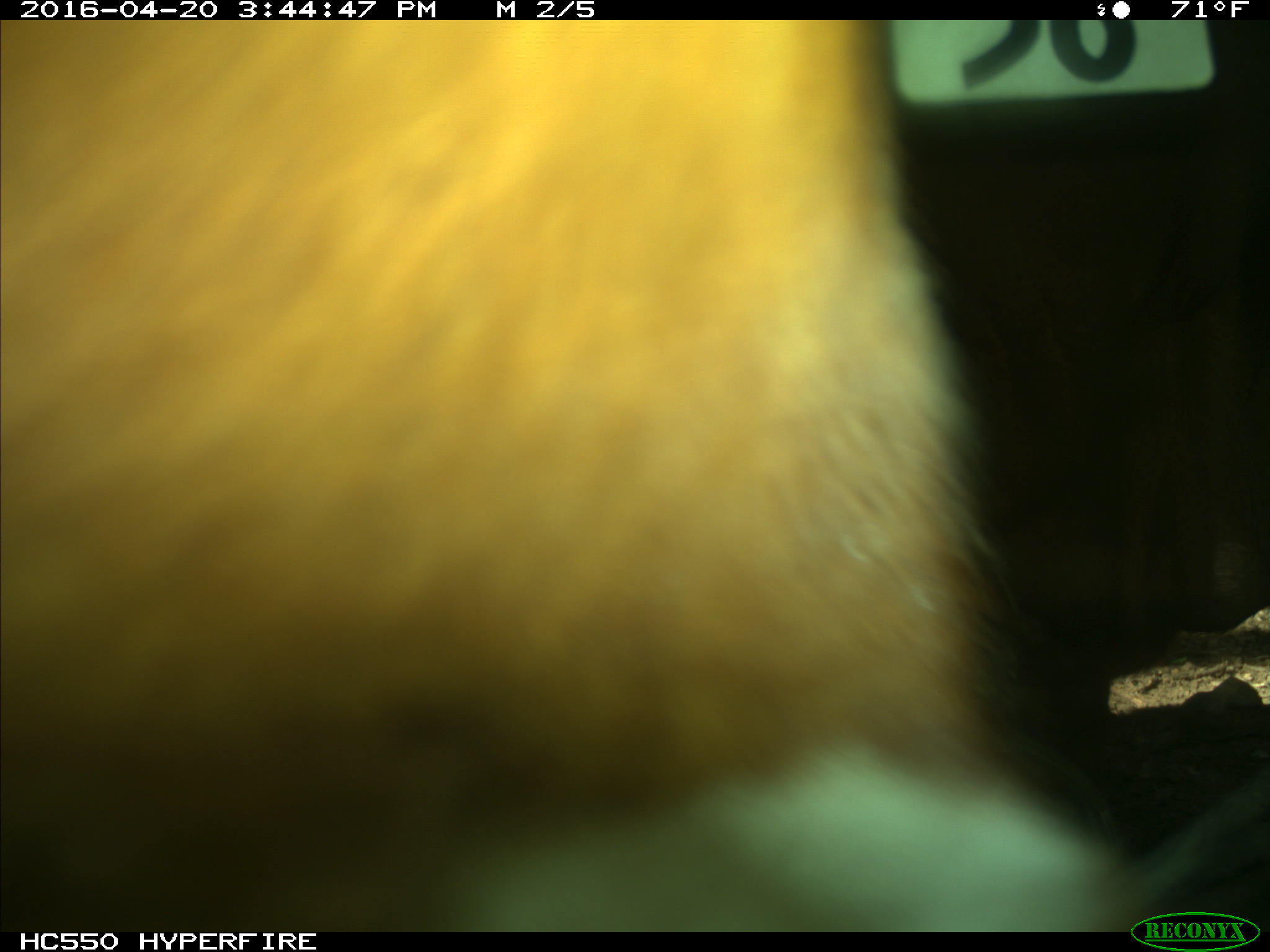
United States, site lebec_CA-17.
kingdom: Animalia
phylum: Chordata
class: Mammalia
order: Artiodactyla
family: Bovidae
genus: Bos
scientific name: Bos taurus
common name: domestic cow